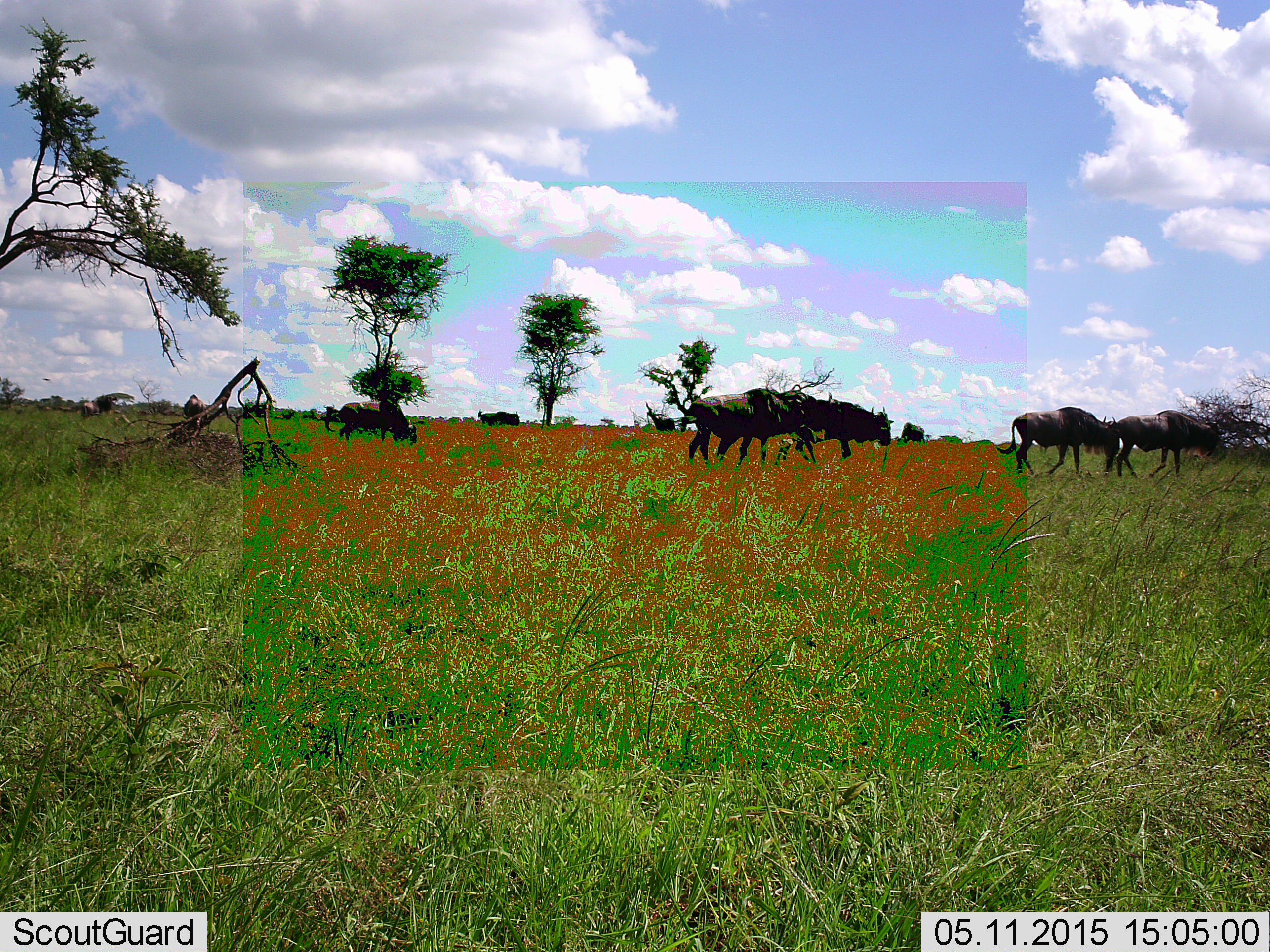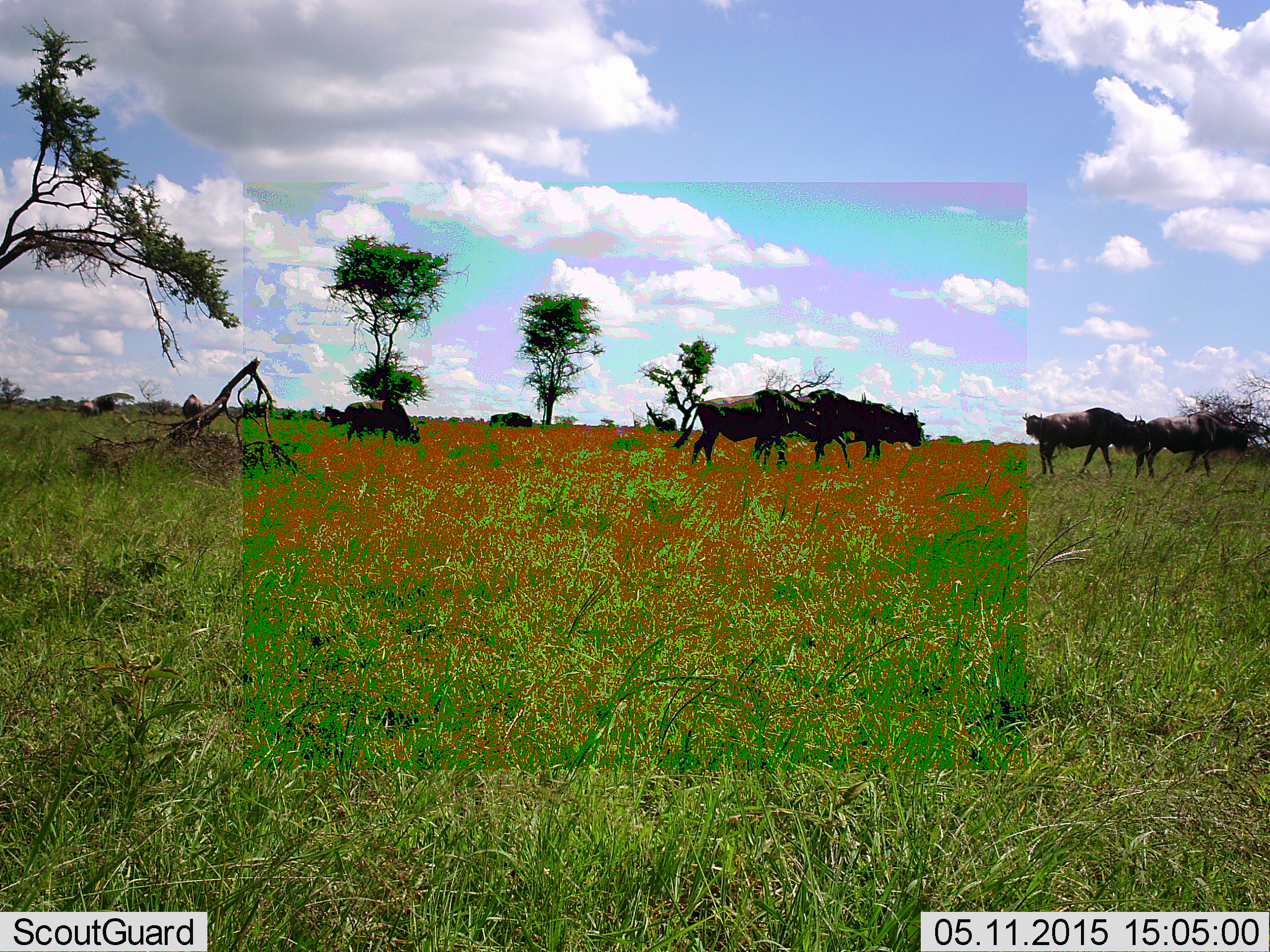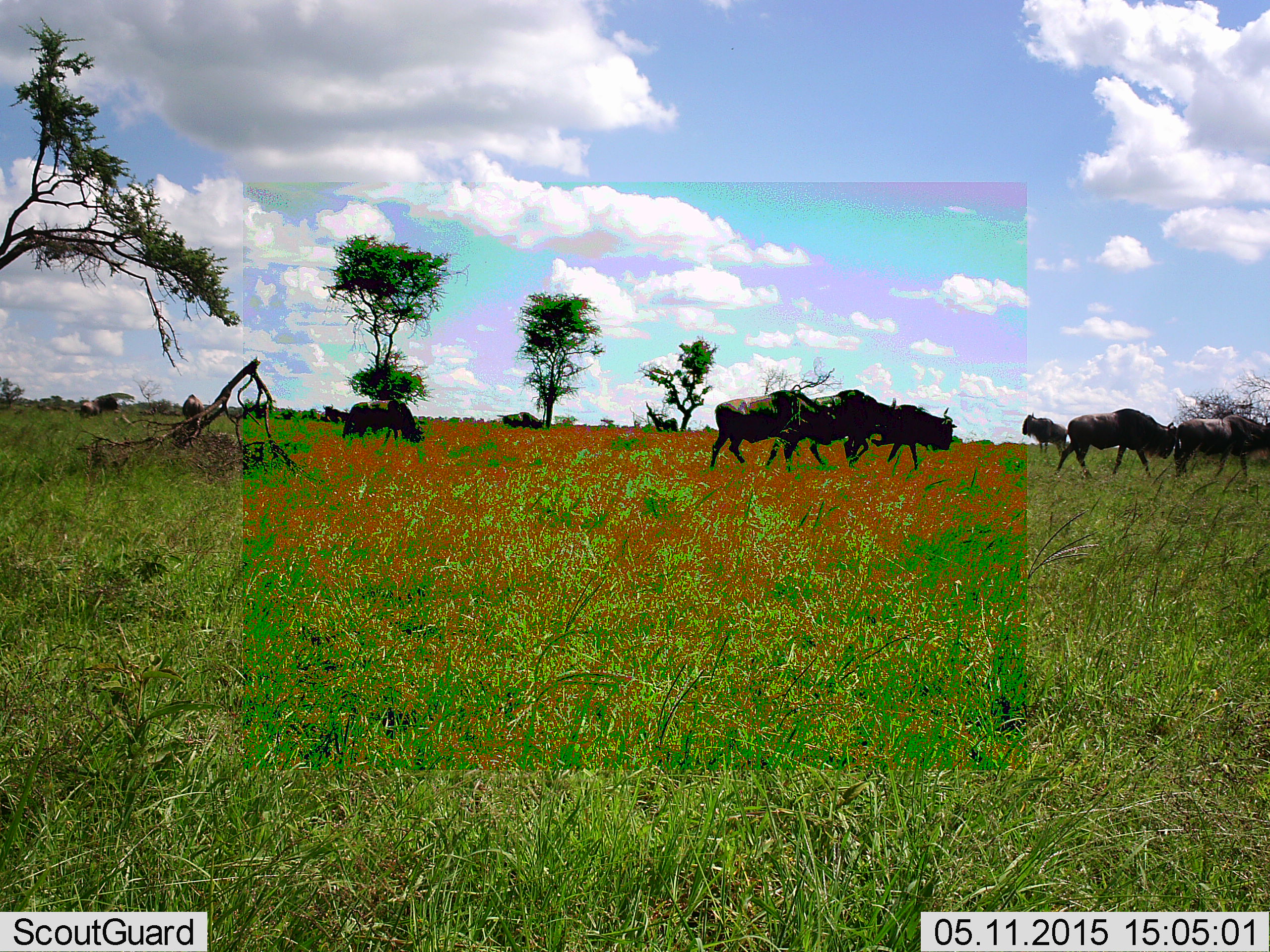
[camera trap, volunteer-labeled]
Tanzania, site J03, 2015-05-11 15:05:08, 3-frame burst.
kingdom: Animalia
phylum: Chordata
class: Mammalia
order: Artiodactyla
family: Bovidae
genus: Connochaetes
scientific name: Connochaetes taurinus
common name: blue wildebeest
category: wildebeest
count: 10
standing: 20%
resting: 10%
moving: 100%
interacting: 10%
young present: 0%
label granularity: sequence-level